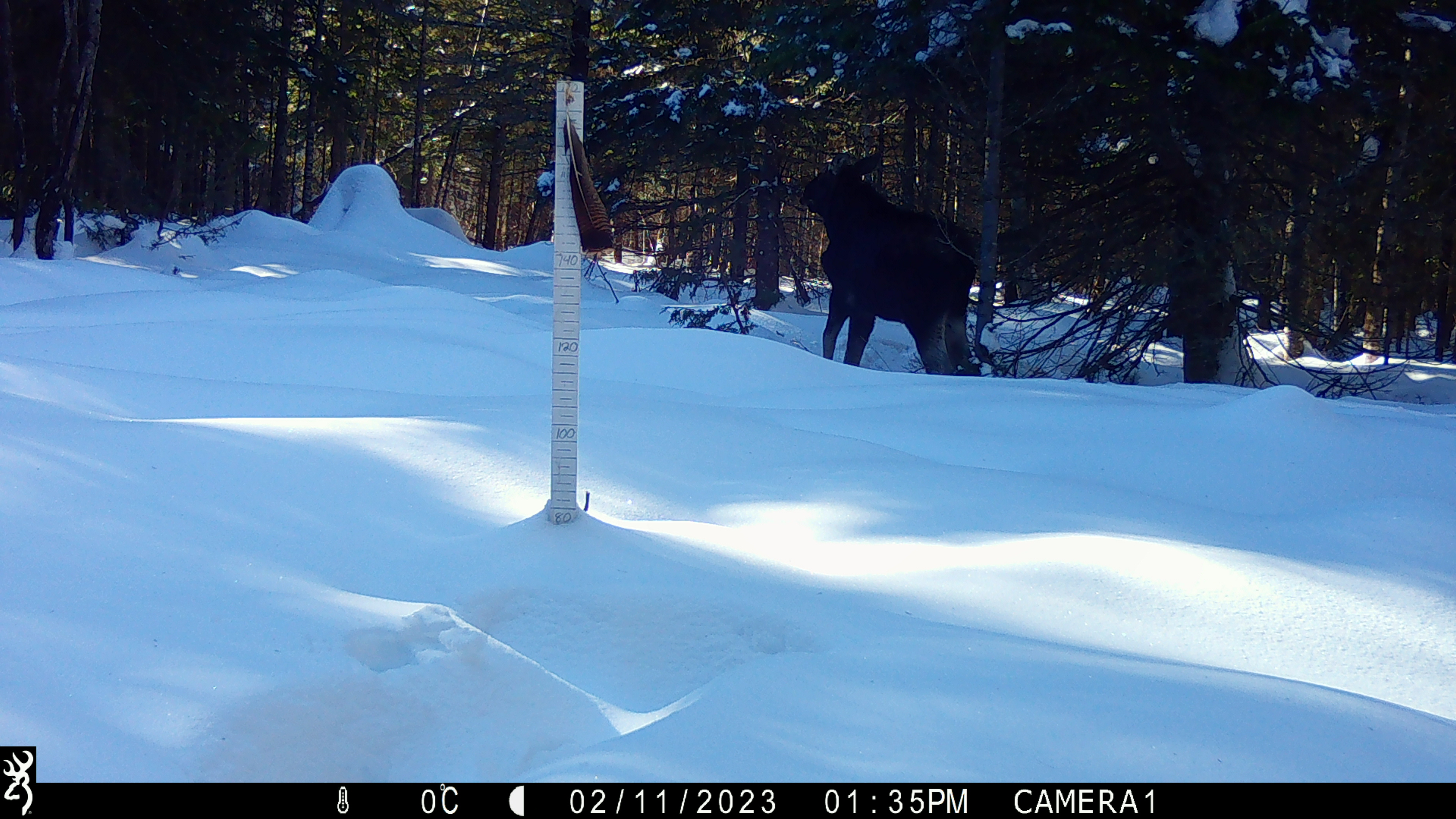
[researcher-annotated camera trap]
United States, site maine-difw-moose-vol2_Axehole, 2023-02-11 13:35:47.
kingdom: Animalia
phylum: Chordata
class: Mammalia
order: Artiodactyla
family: Cervidae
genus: Alces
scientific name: Alces alces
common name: moose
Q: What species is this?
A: Moose (Alces alces).